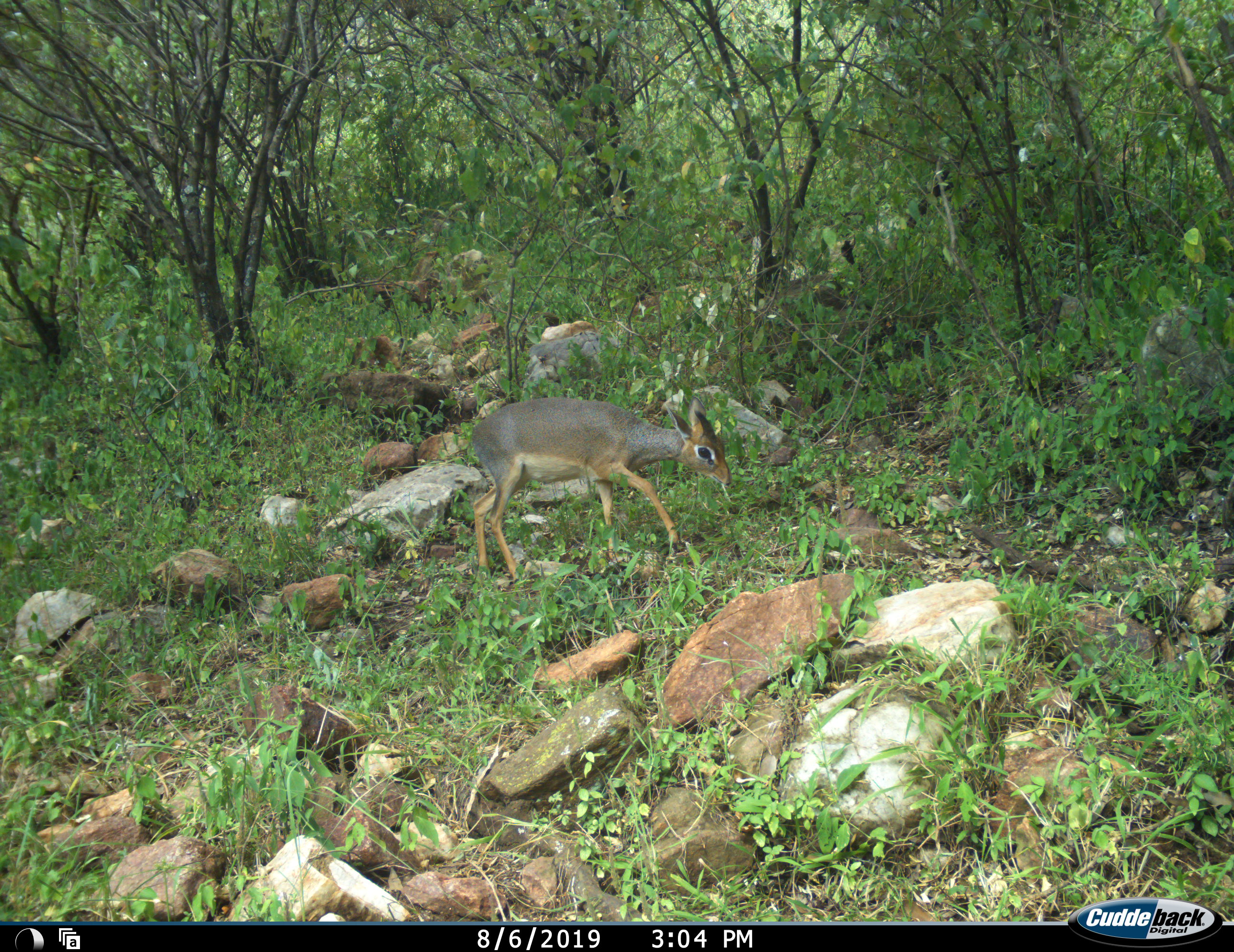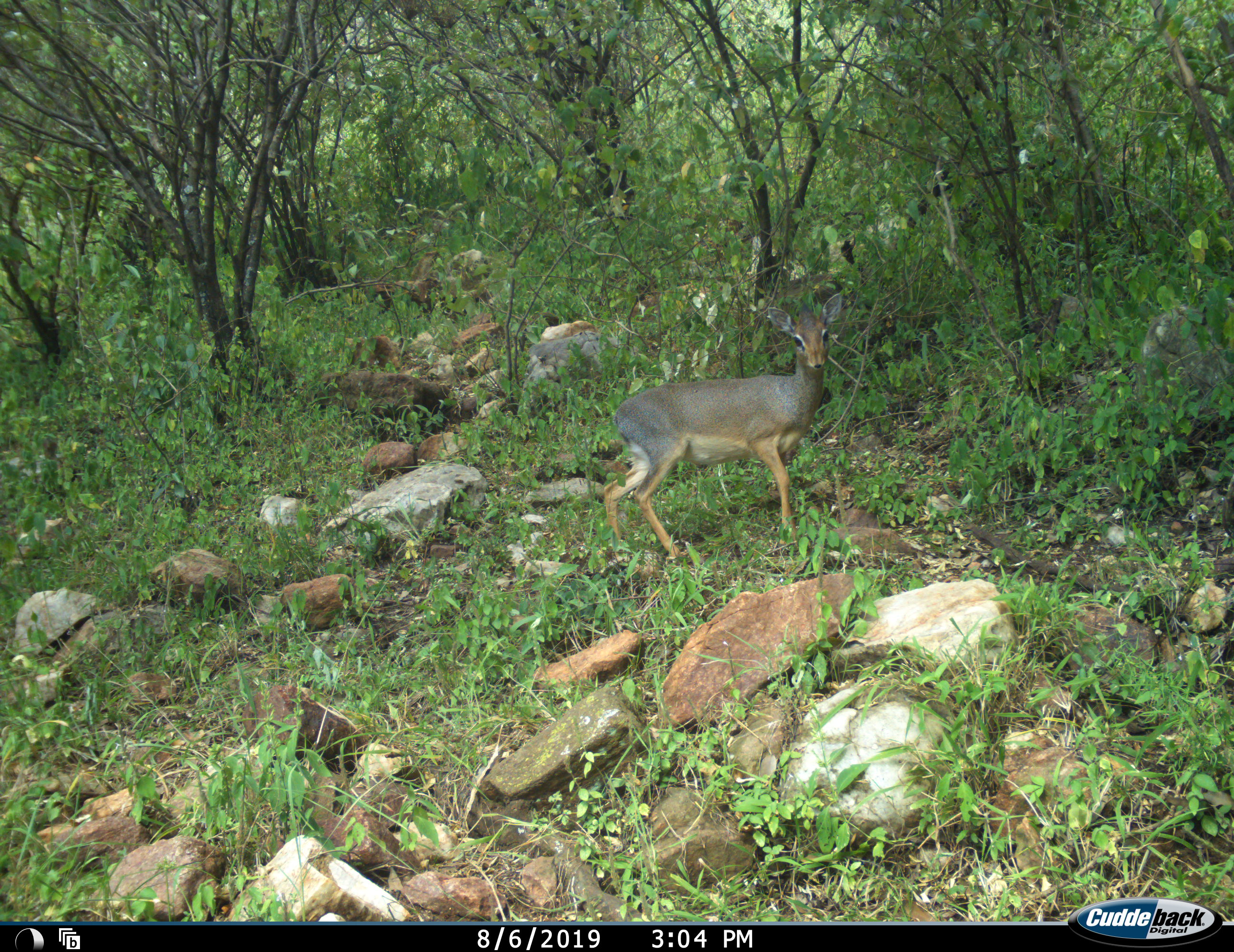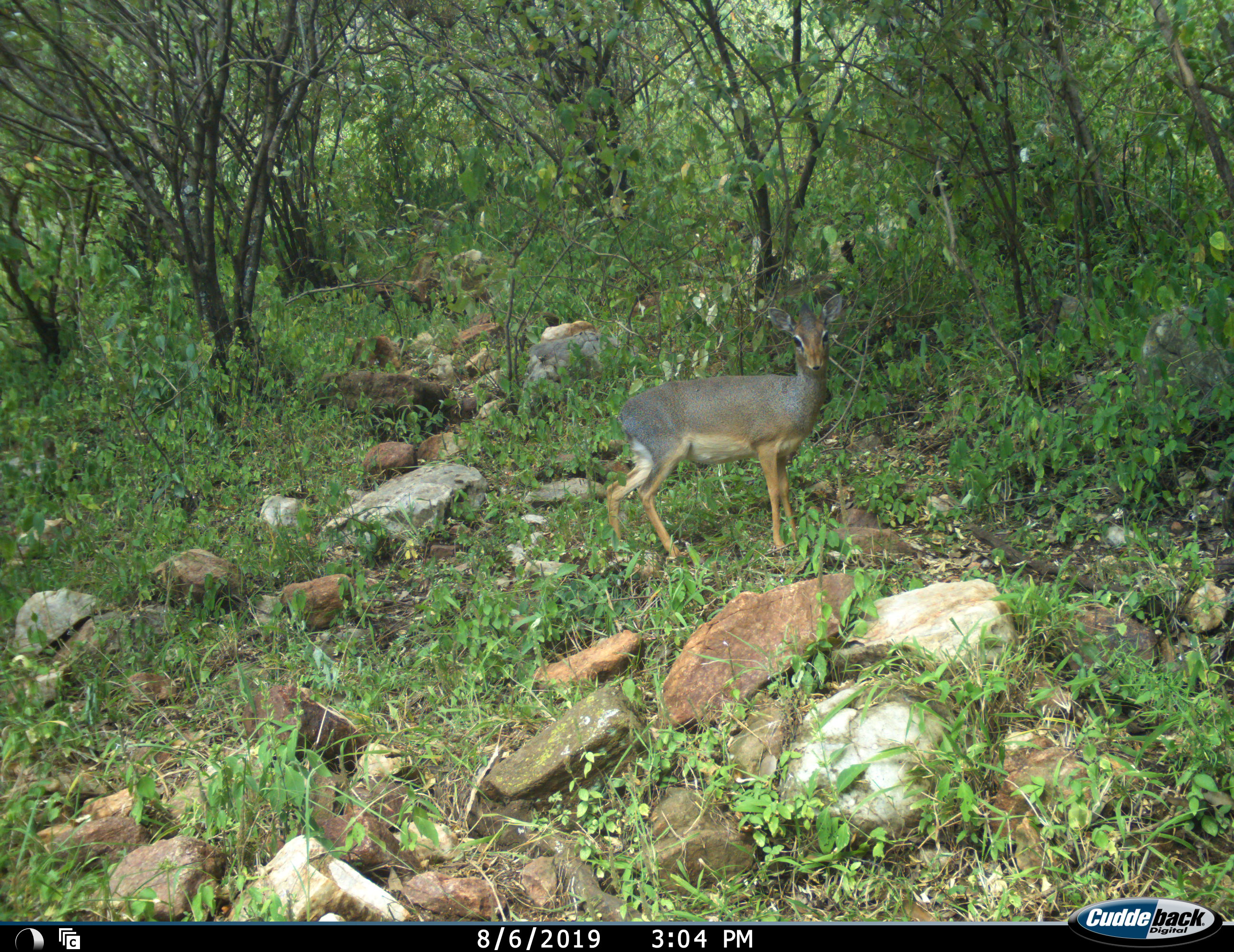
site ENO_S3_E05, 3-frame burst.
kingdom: Animalia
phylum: Chordata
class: Mammalia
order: Artiodactyla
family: Bovidae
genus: Madoqua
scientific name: Madoqua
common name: dik-dik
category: dikdik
Dikdik (dik-dik) (Madoqua), count 1. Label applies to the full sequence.